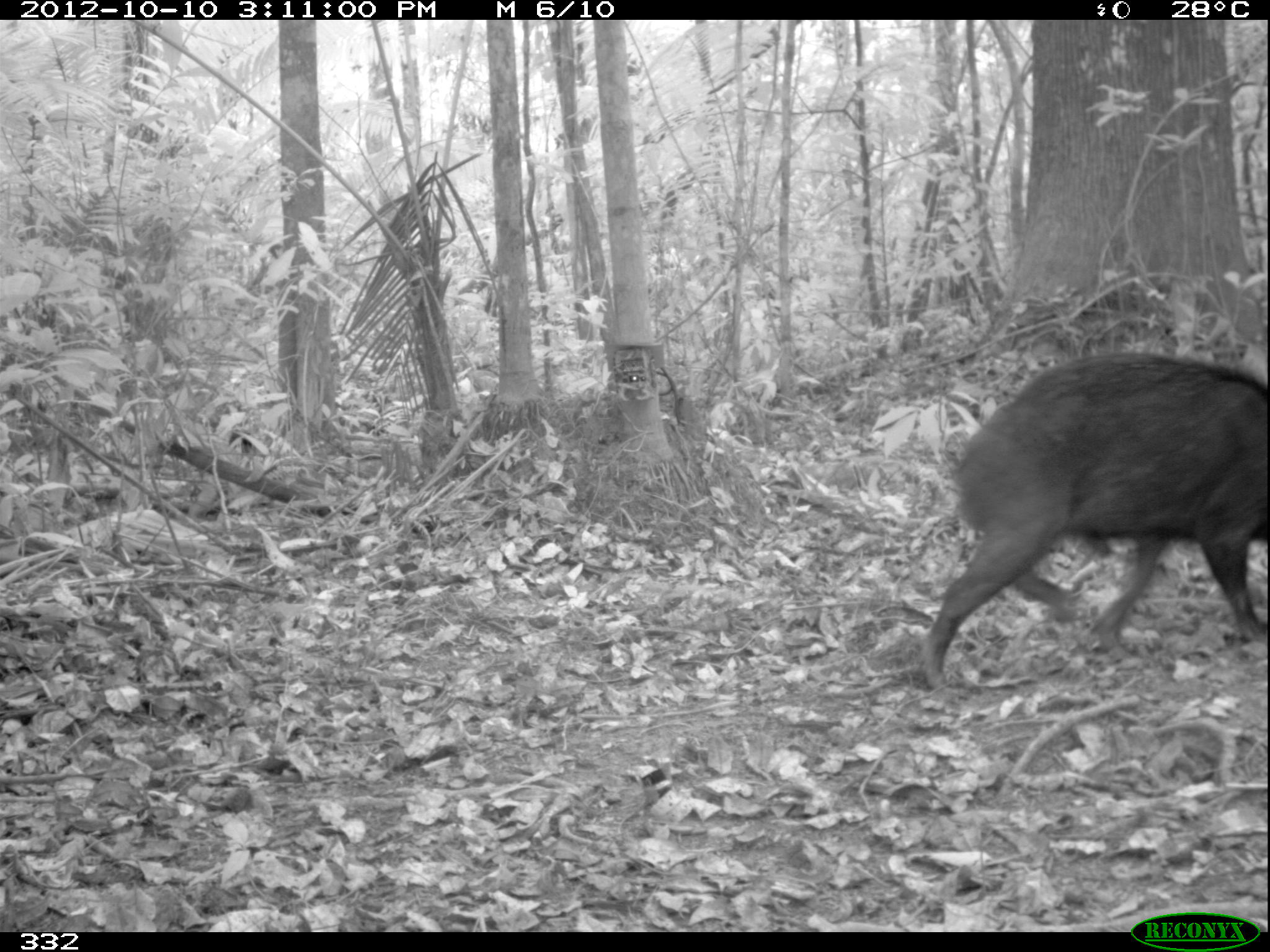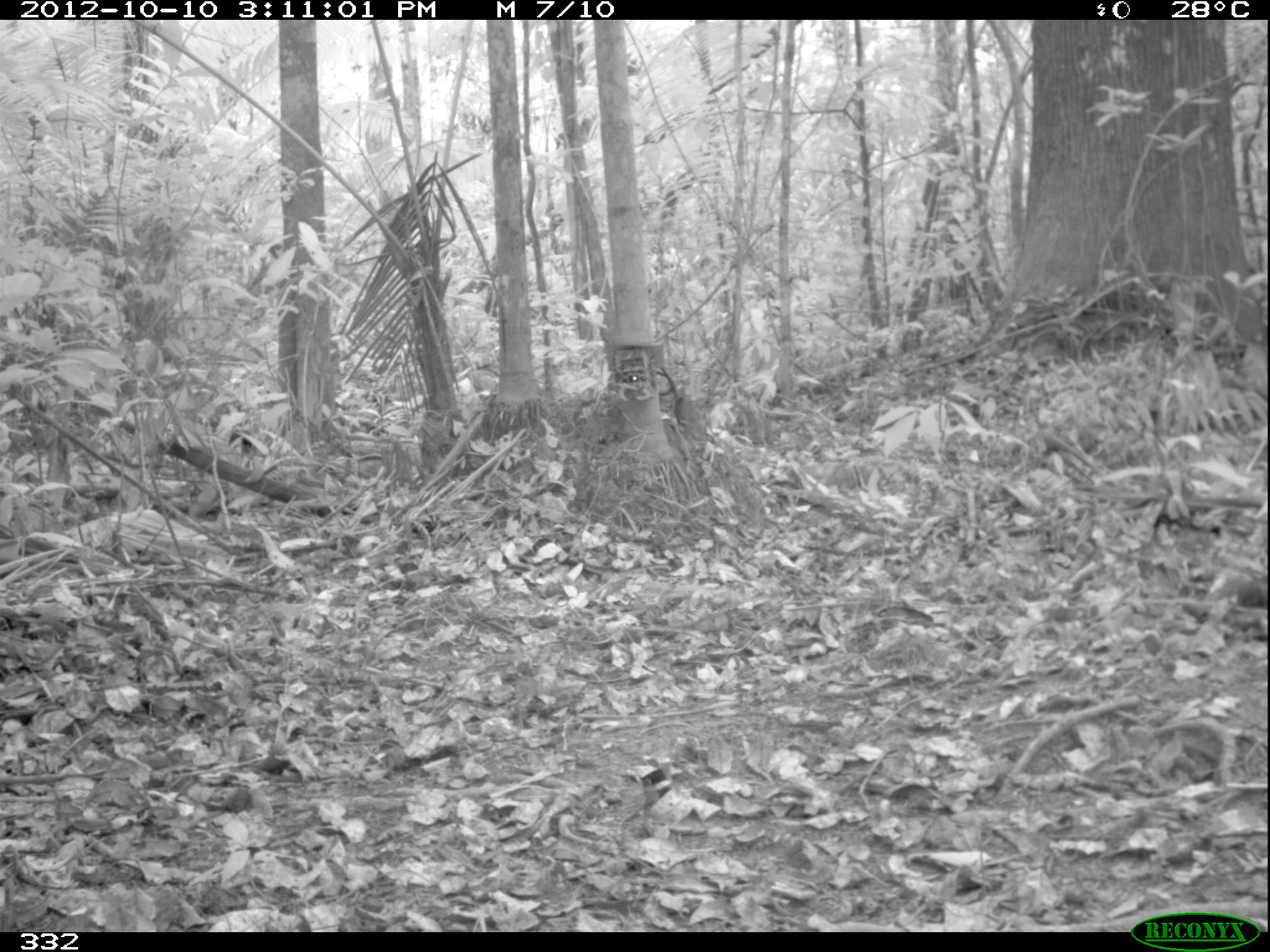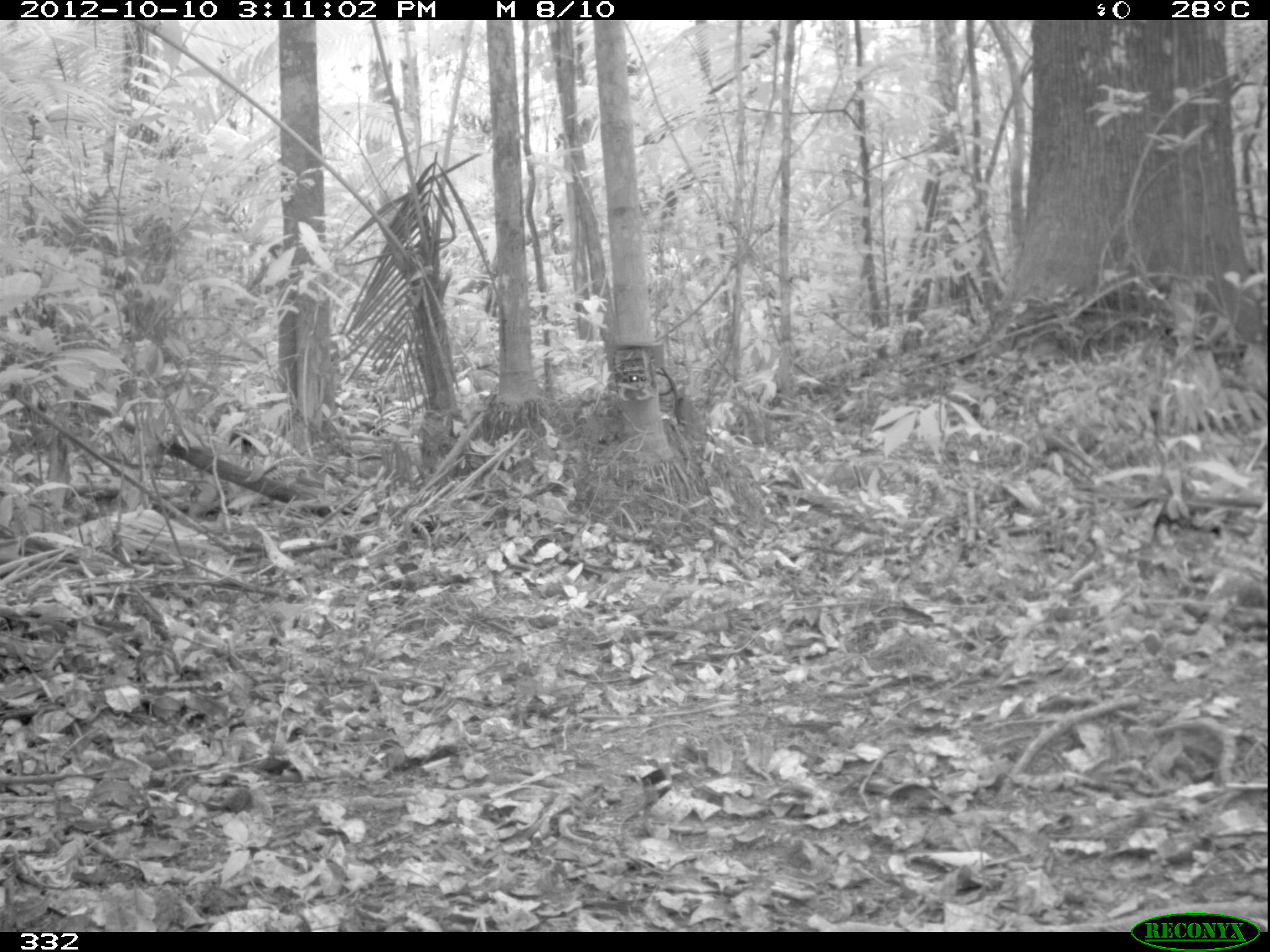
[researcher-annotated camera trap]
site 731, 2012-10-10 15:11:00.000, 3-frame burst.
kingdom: Animalia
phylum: Chordata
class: Mammalia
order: Artiodactyla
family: Tayassuidae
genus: Tayassu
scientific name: Tayassu pecari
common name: white-lipped peccary